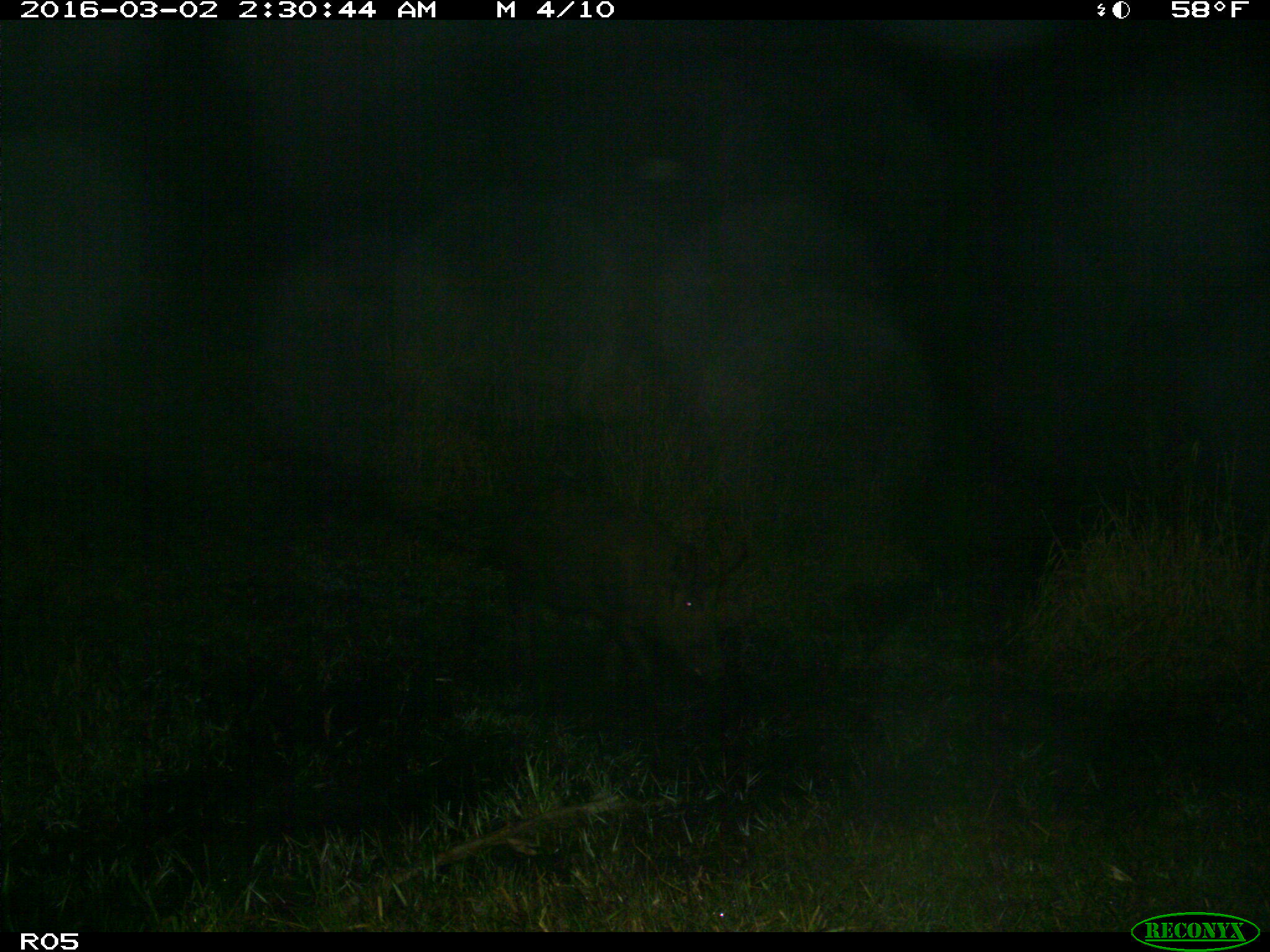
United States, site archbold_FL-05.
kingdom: Animalia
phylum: Chordata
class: Mammalia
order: Artiodactyla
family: Suidae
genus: Sus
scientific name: Sus scrofa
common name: wild boar